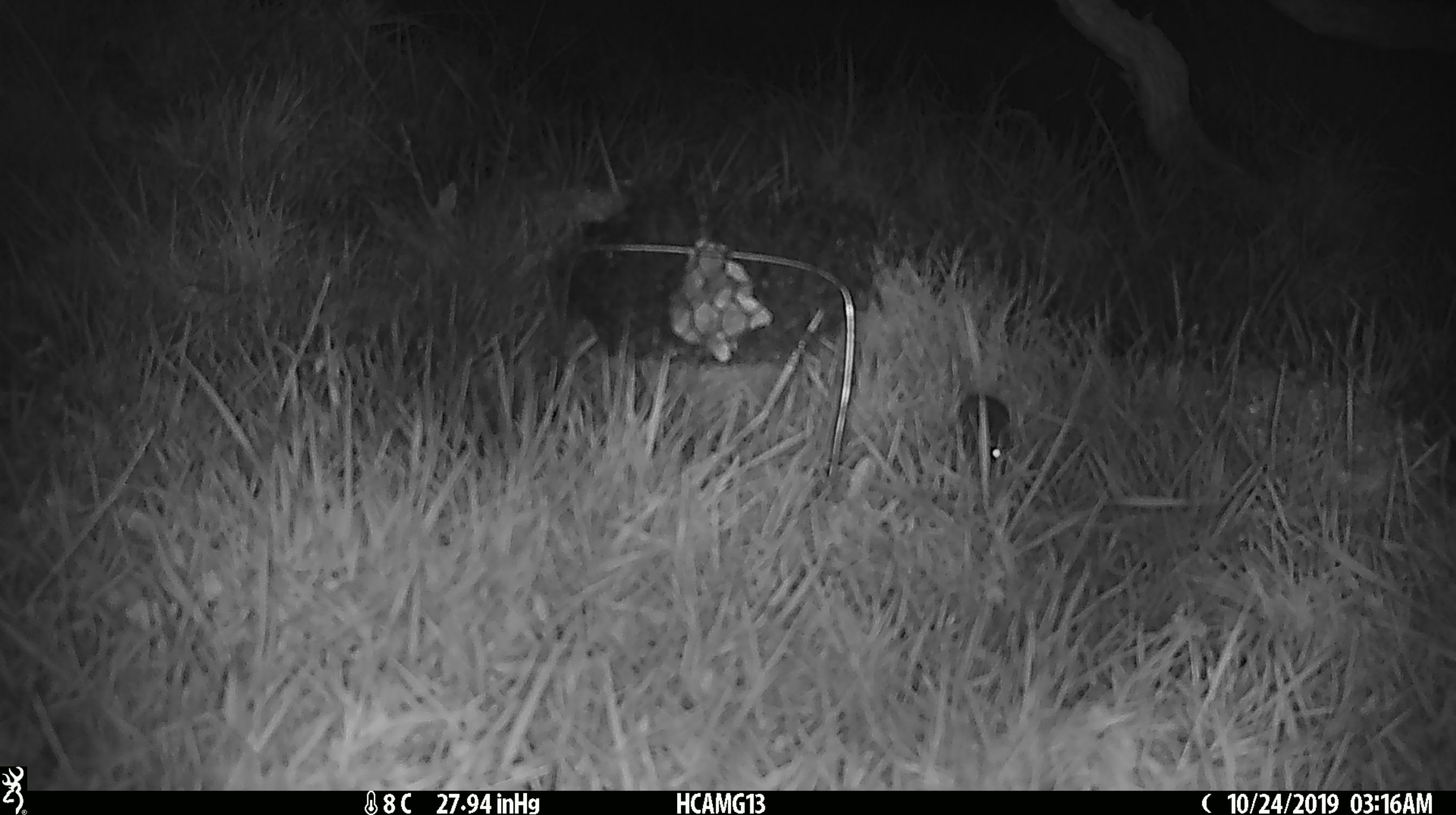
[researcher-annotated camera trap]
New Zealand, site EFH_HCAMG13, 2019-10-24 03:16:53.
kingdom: Animalia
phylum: Chordata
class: Mammalia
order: Rodentia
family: Muridae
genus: Mus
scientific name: Mus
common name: mouse